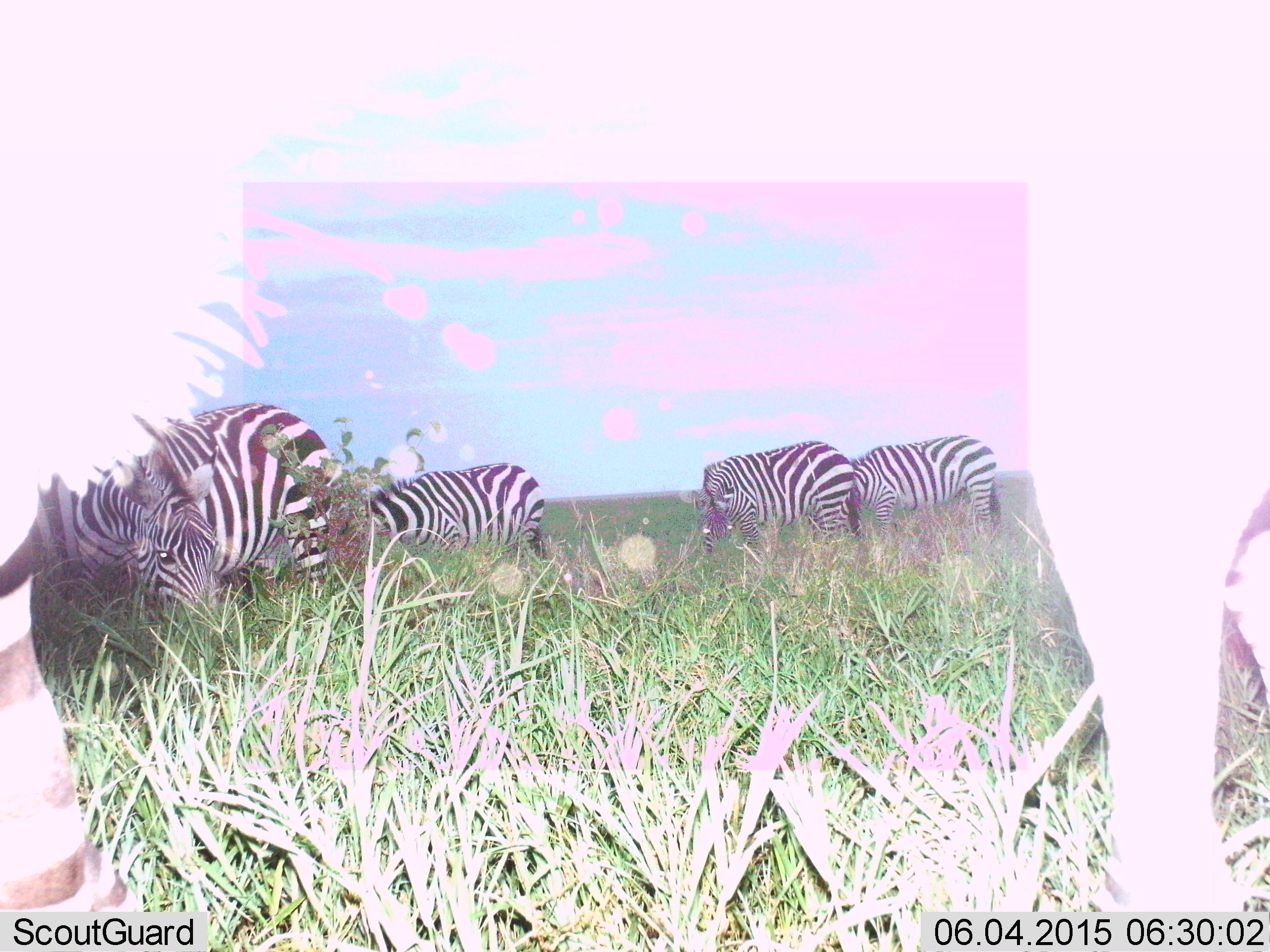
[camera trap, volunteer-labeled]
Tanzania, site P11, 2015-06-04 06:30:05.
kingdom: Animalia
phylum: Chordata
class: Mammalia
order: Perissodactyla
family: Equidae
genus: Equus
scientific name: Equus quagga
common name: plains zebra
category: zebra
Zebra (plains zebra) (Equus quagga), count 6. Behavior (volunteer vote fractions): standing 50%, resting 10%, moving 30%, interacting 0%. Young present (vote fraction): 0%. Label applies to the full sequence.